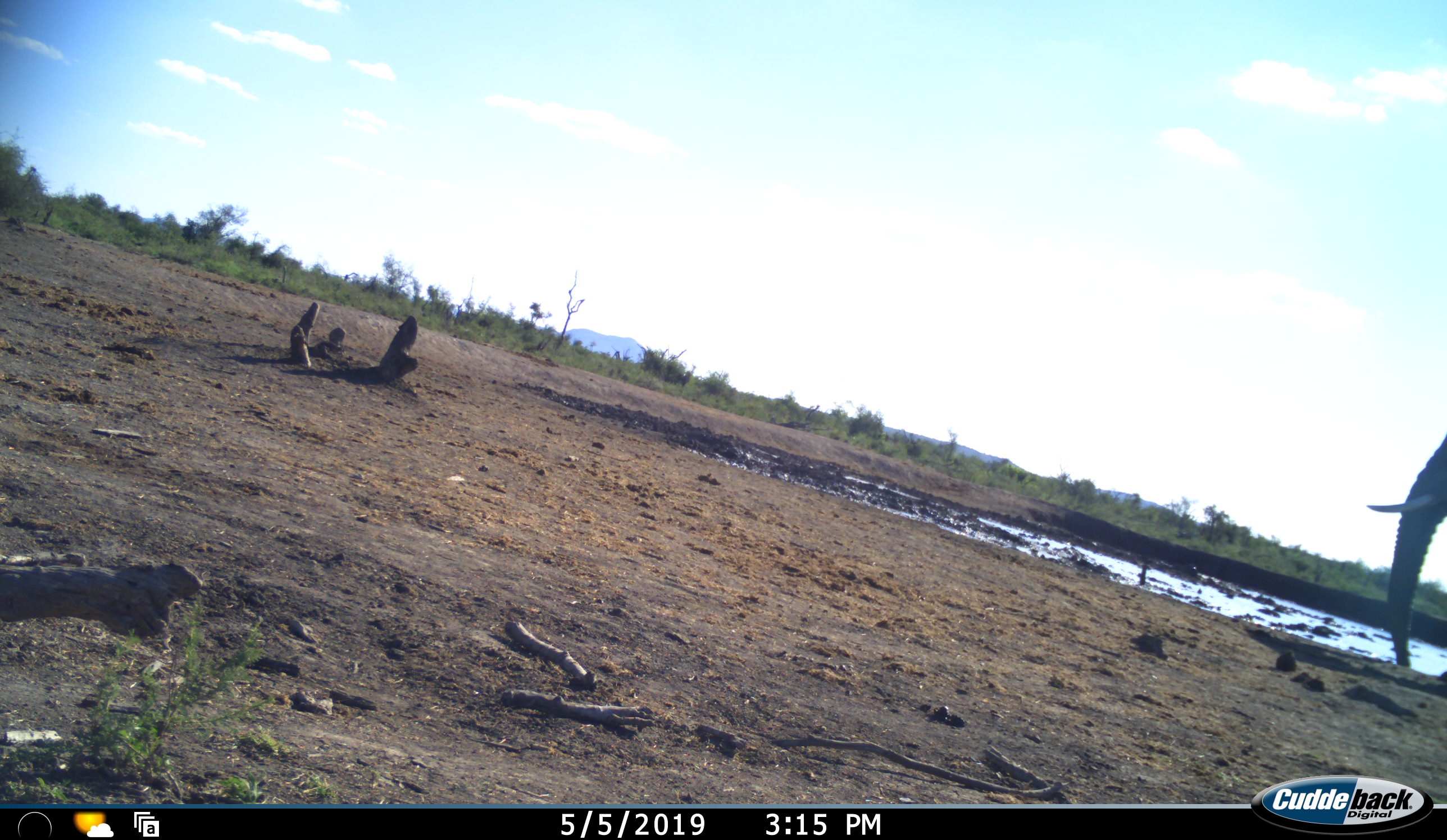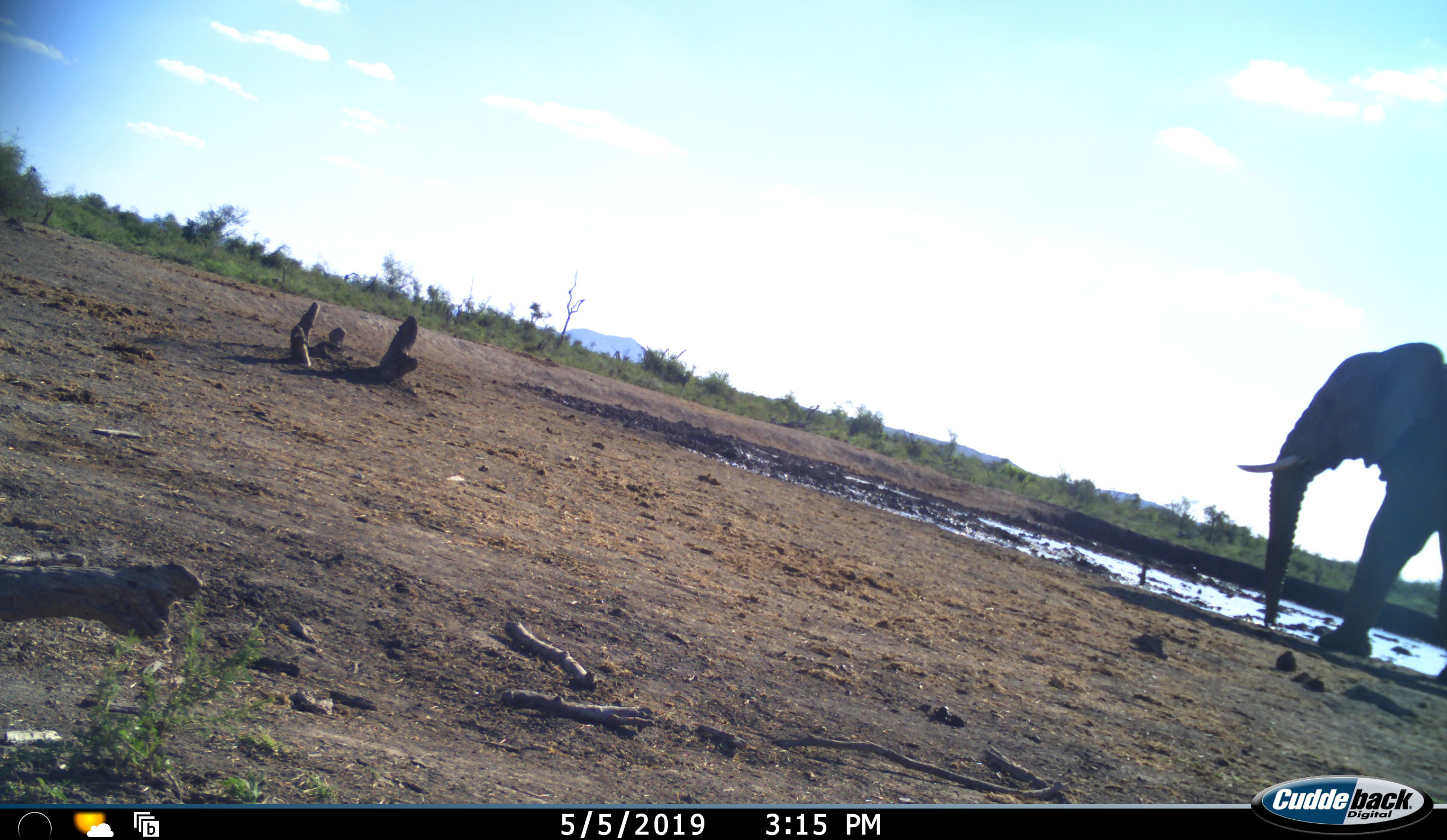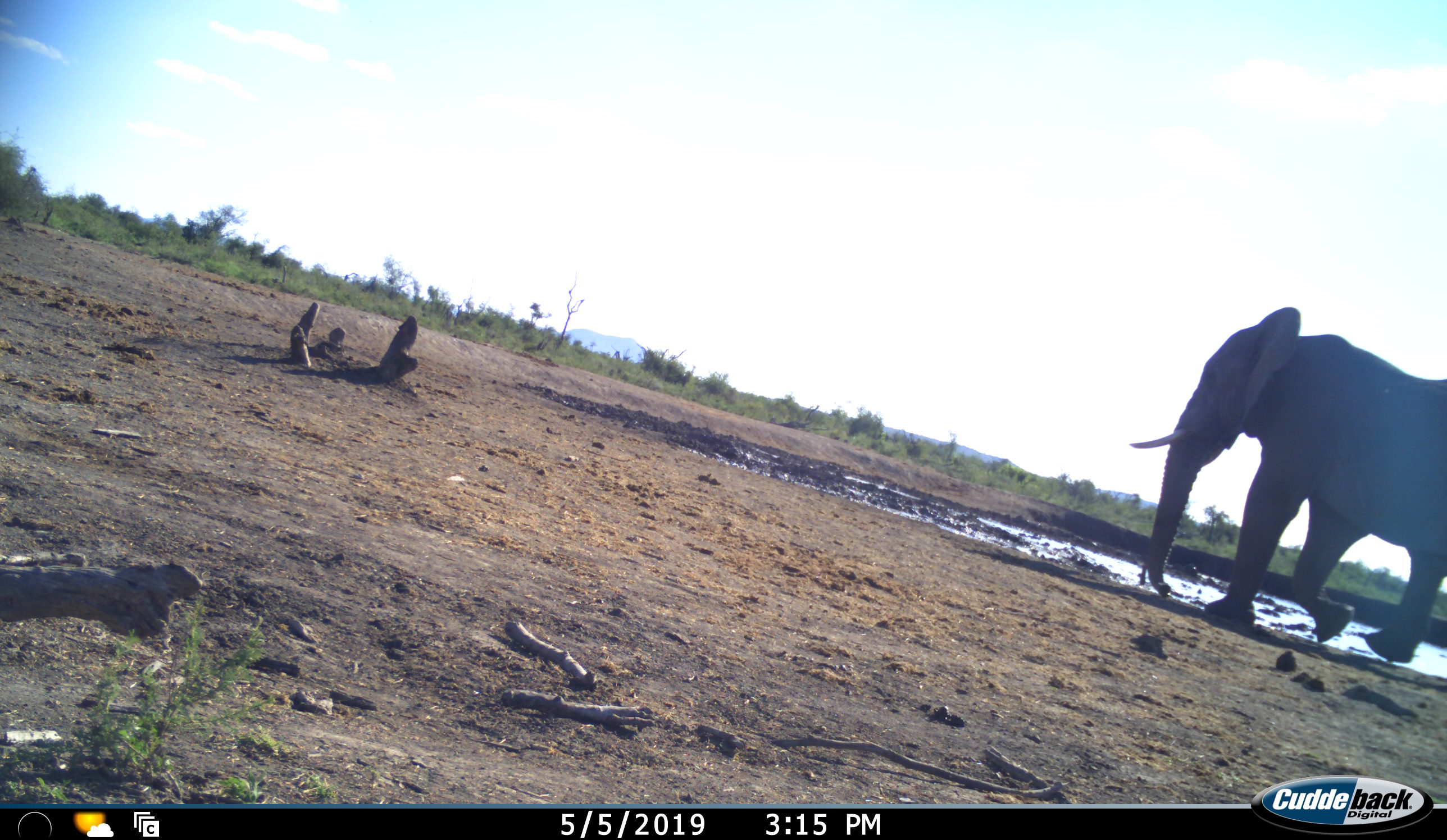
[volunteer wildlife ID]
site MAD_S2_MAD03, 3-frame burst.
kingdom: Animalia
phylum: Chordata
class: Mammalia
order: Proboscidea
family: Elephantidae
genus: Loxodonta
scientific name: Loxodonta africana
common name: african bush elephant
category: elephant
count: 1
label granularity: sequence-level